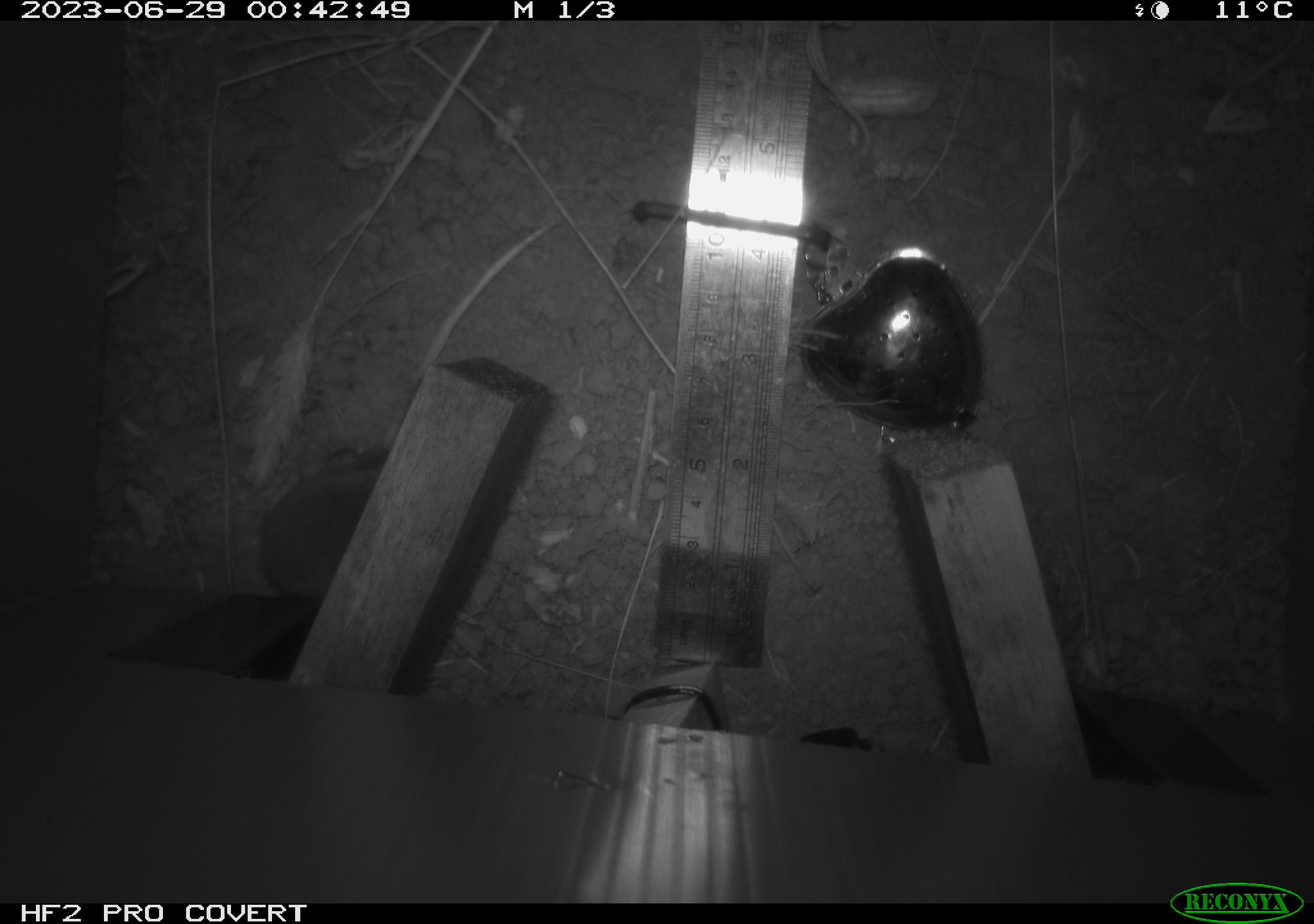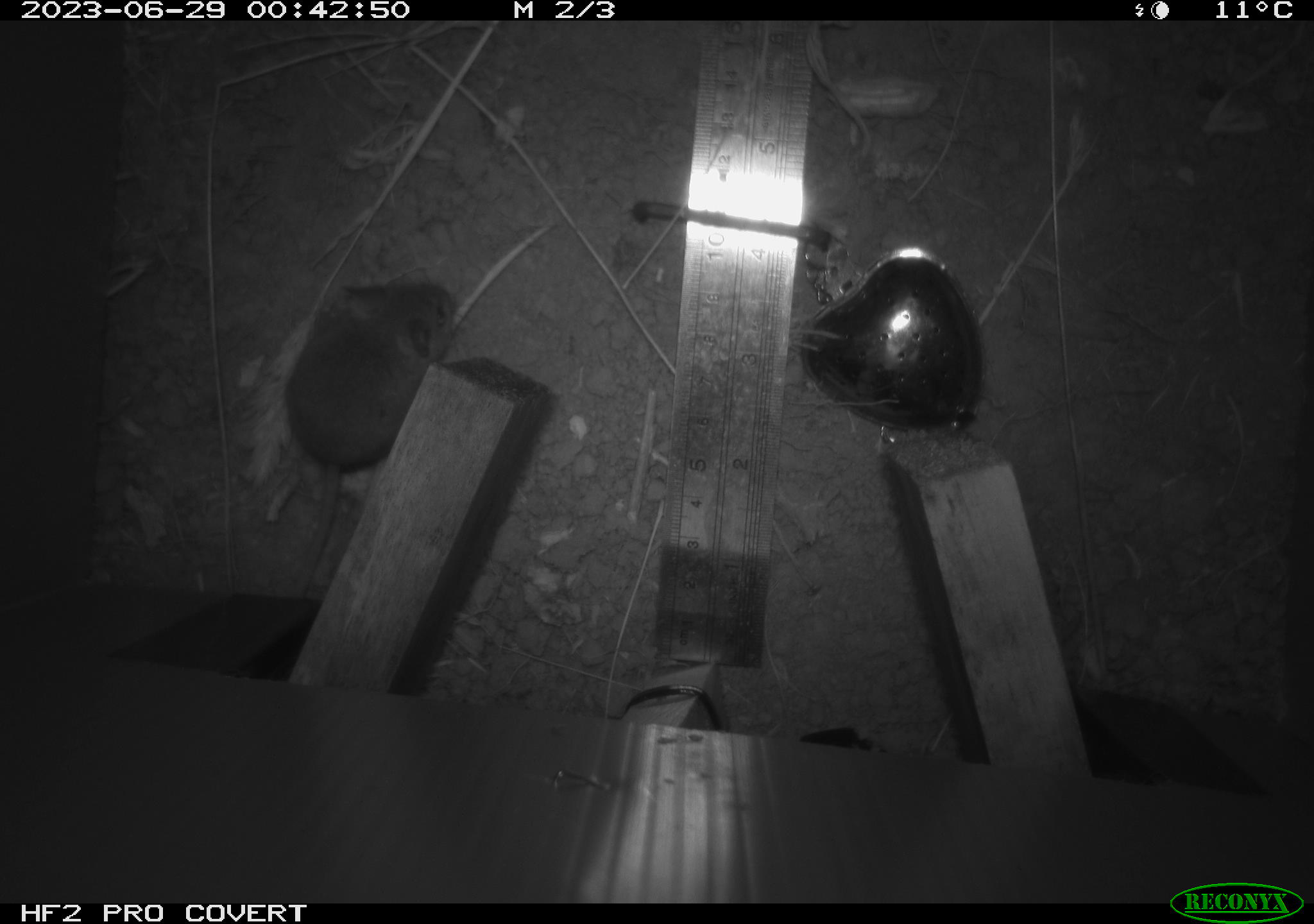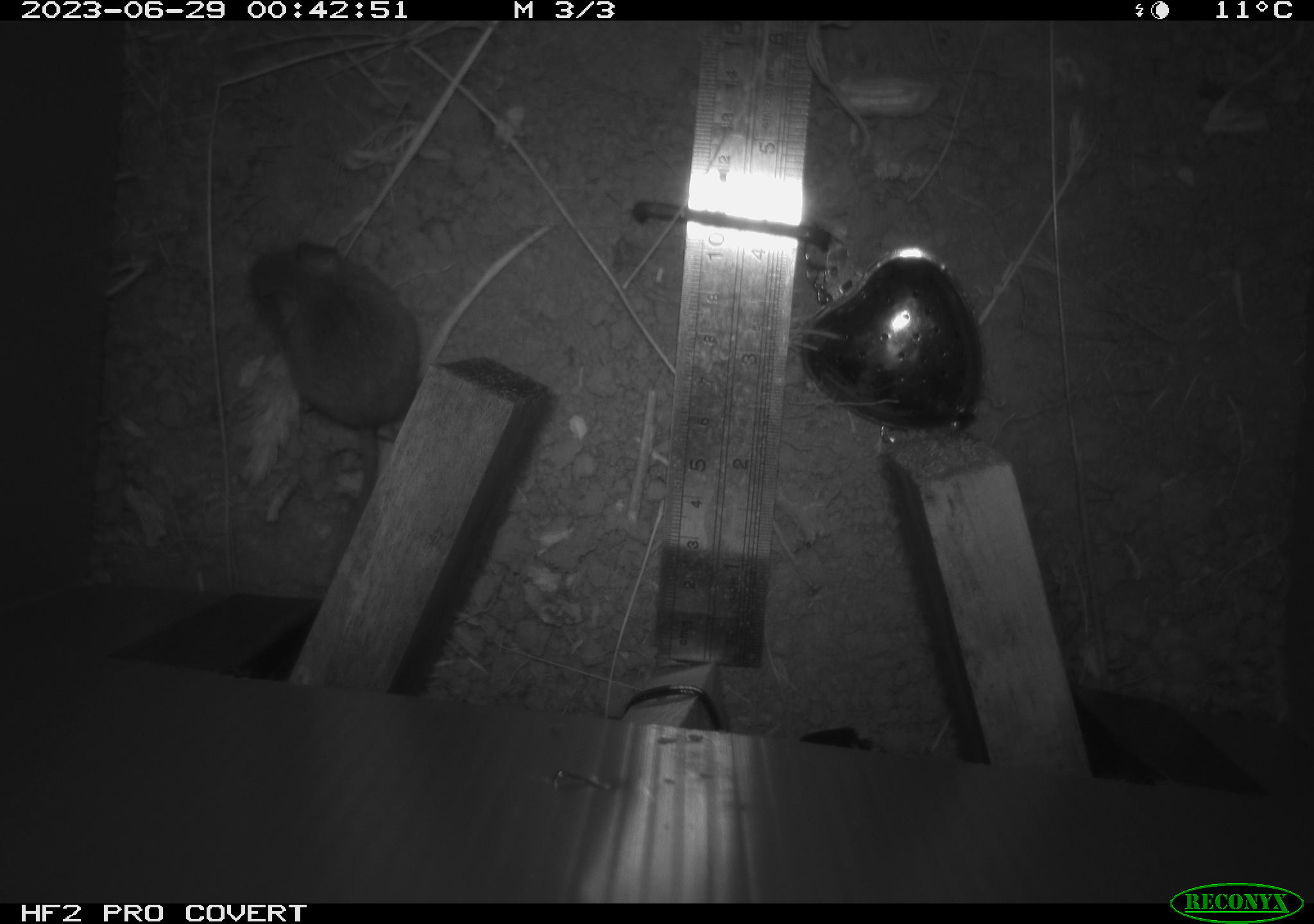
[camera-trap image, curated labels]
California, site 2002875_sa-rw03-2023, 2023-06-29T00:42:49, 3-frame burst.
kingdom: Animalia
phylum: Chordata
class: Mammalia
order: Rodentia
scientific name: Rodentia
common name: mouse species